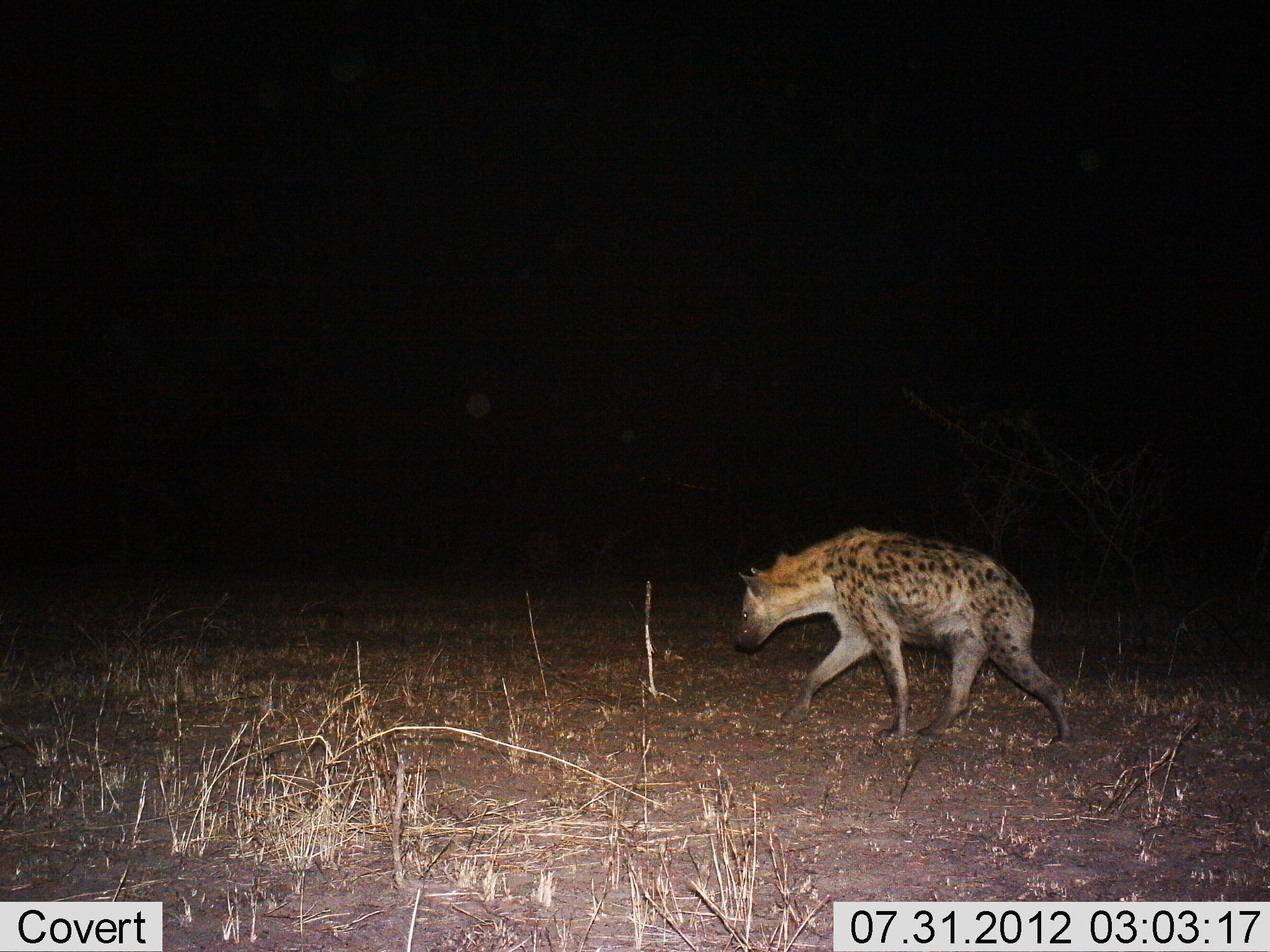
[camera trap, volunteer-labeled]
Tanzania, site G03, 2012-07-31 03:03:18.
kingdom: Animalia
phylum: Chordata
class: Mammalia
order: Carnivora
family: Hyaenidae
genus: Crocuta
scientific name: Crocuta crocuta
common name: spotted hyena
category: hyenaspotted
Hyenaspotted (spotted hyena) (Crocuta crocuta), count 1. Behavior (volunteer vote fractions): standing 10%, resting 0%, moving 90%, interacting 0%. Young present (vote fraction): 0%. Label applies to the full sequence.